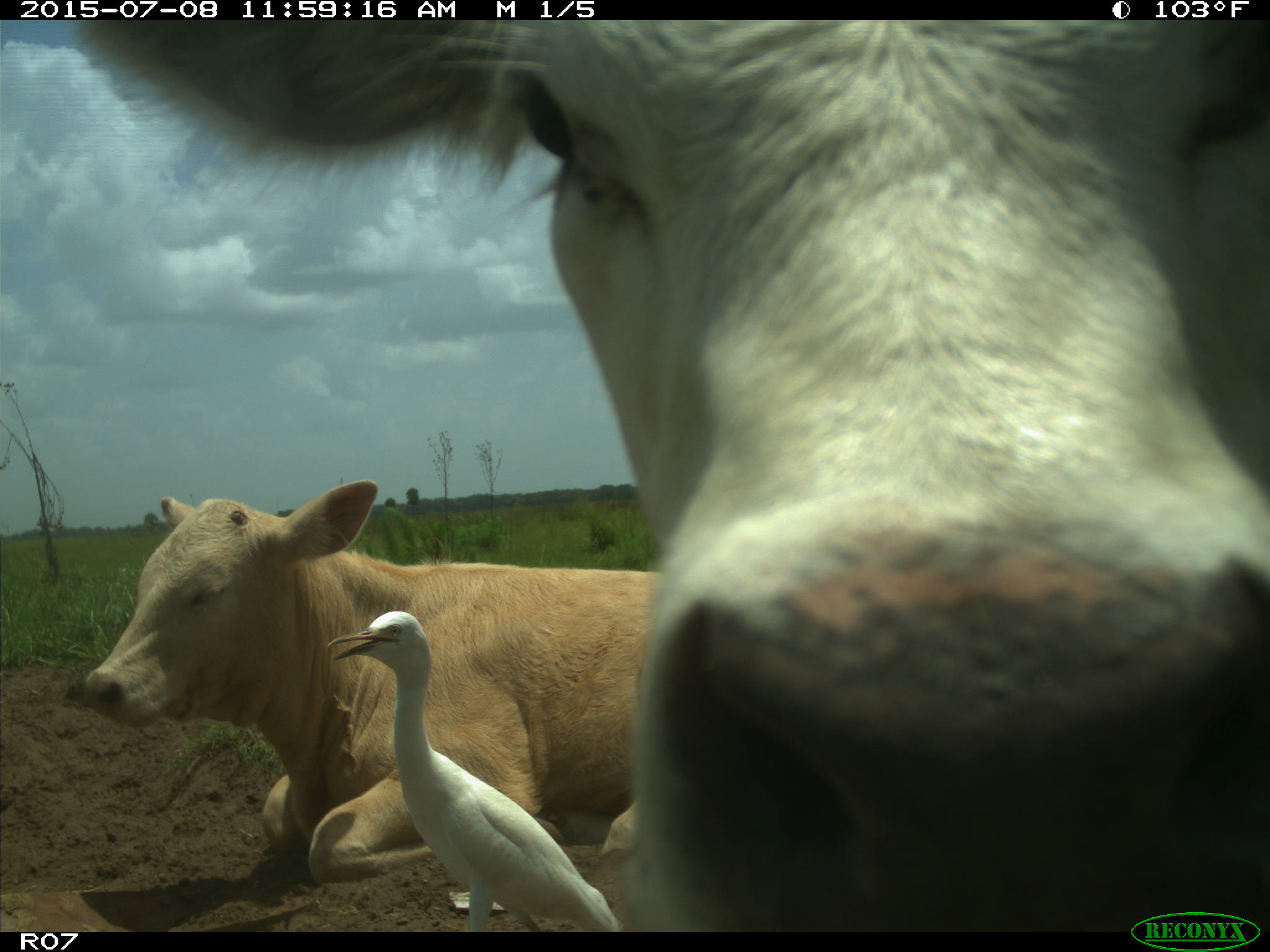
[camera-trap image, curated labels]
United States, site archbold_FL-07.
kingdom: Animalia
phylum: Chordata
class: Mammalia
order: Artiodactyla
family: Bovidae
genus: Bos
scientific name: Bos taurus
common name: domestic cow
Bos taurus (domestic cow).